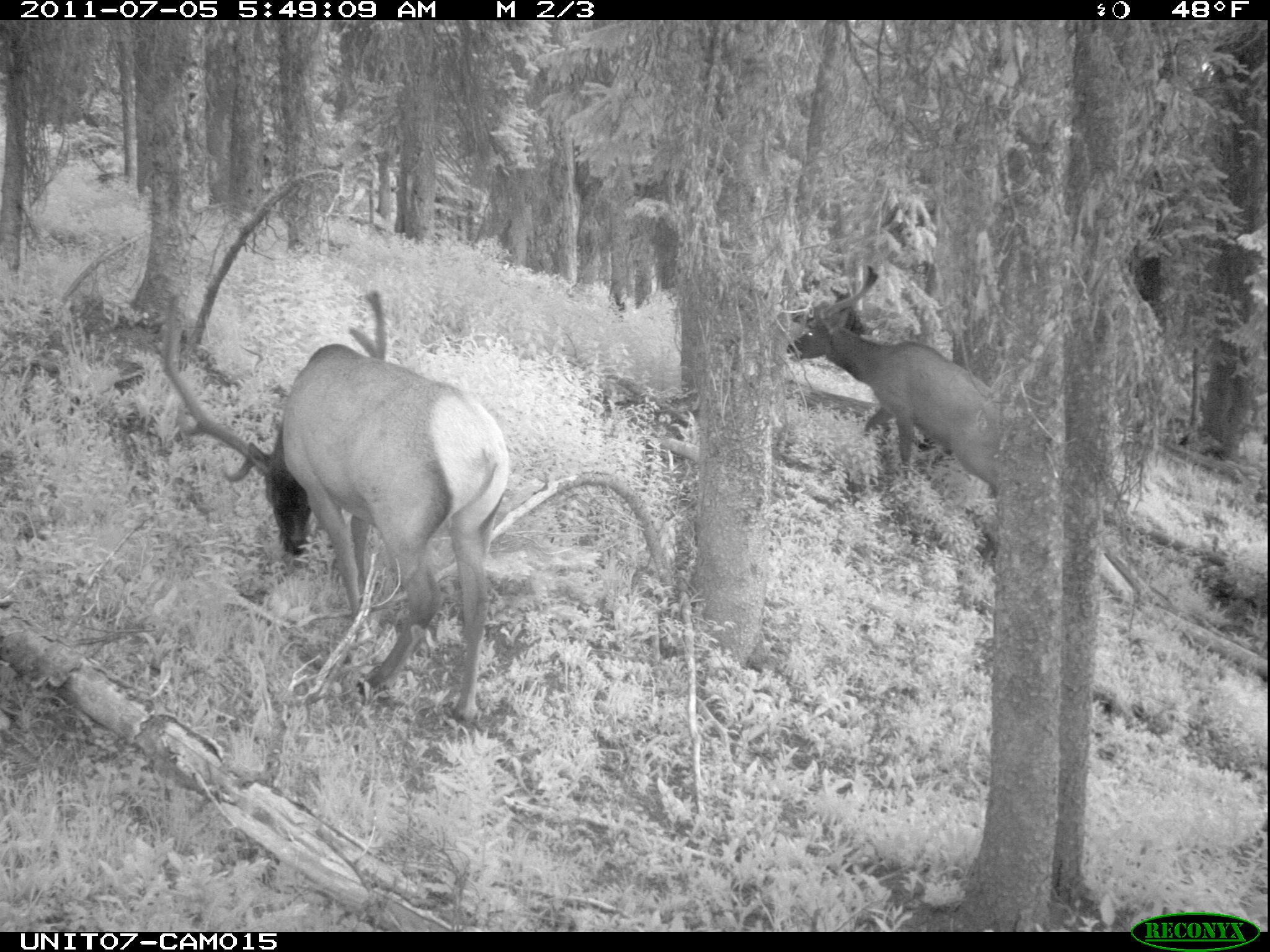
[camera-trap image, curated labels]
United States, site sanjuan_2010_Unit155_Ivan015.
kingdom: Animalia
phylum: Chordata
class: Mammalia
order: Artiodactyla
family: Cervidae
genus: Cervus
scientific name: Cervus elaphus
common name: red deer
Cervus elaphus (red deer).